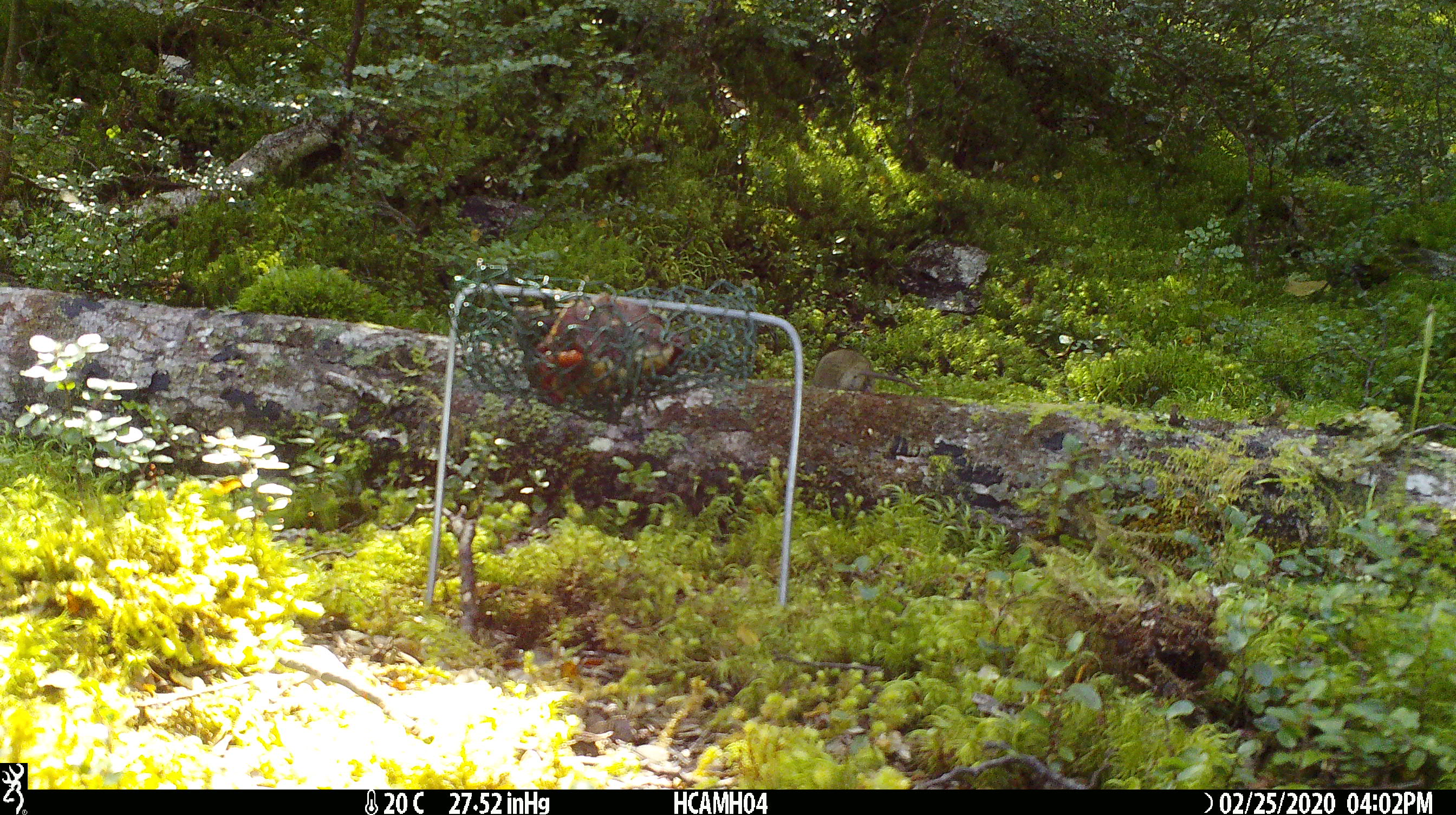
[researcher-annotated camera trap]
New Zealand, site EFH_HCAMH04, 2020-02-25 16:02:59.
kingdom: Animalia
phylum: Chordata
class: Mammalia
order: Rodentia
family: Muridae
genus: Mus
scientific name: Mus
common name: mouse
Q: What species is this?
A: Mouse (Mus).